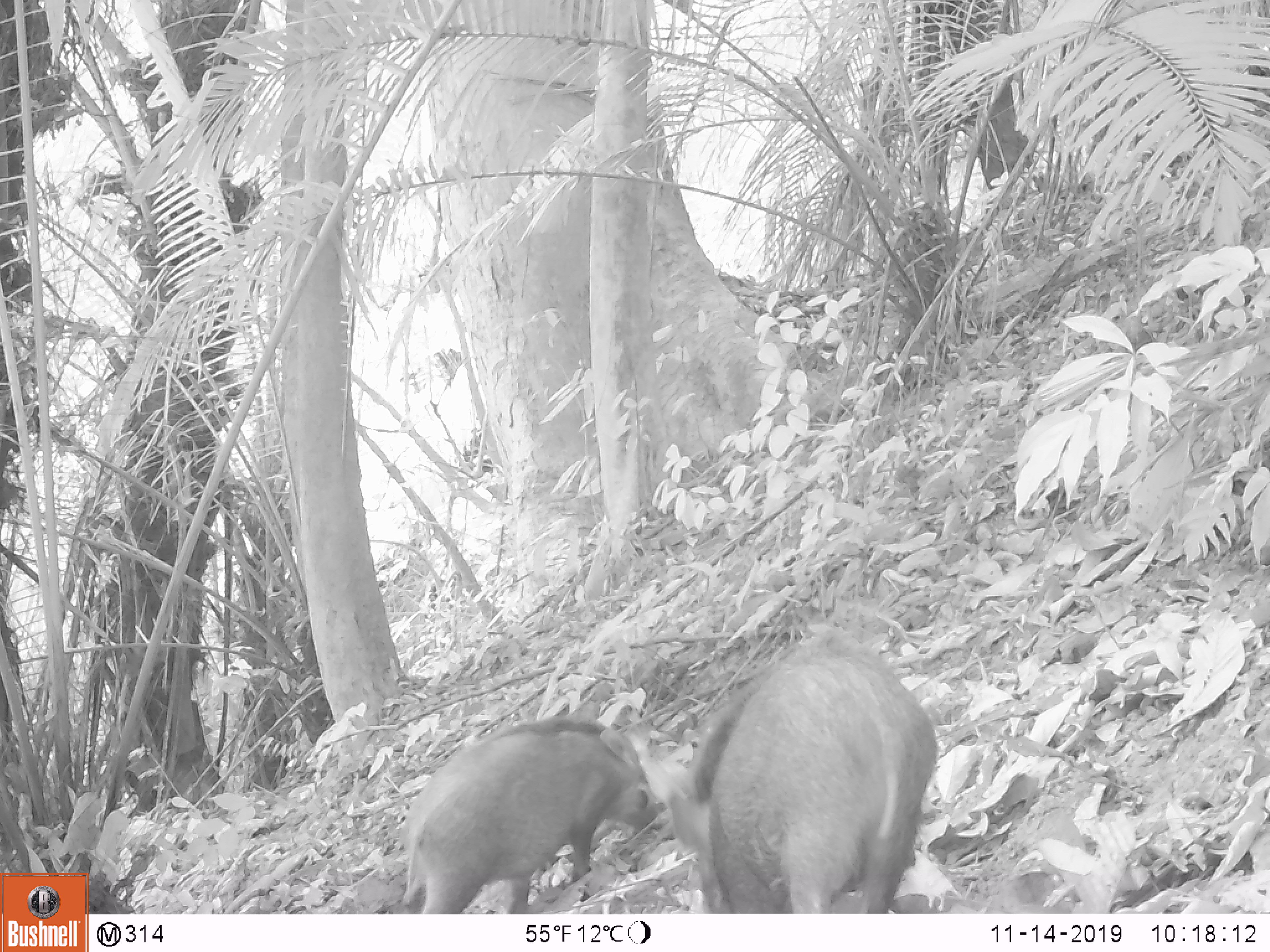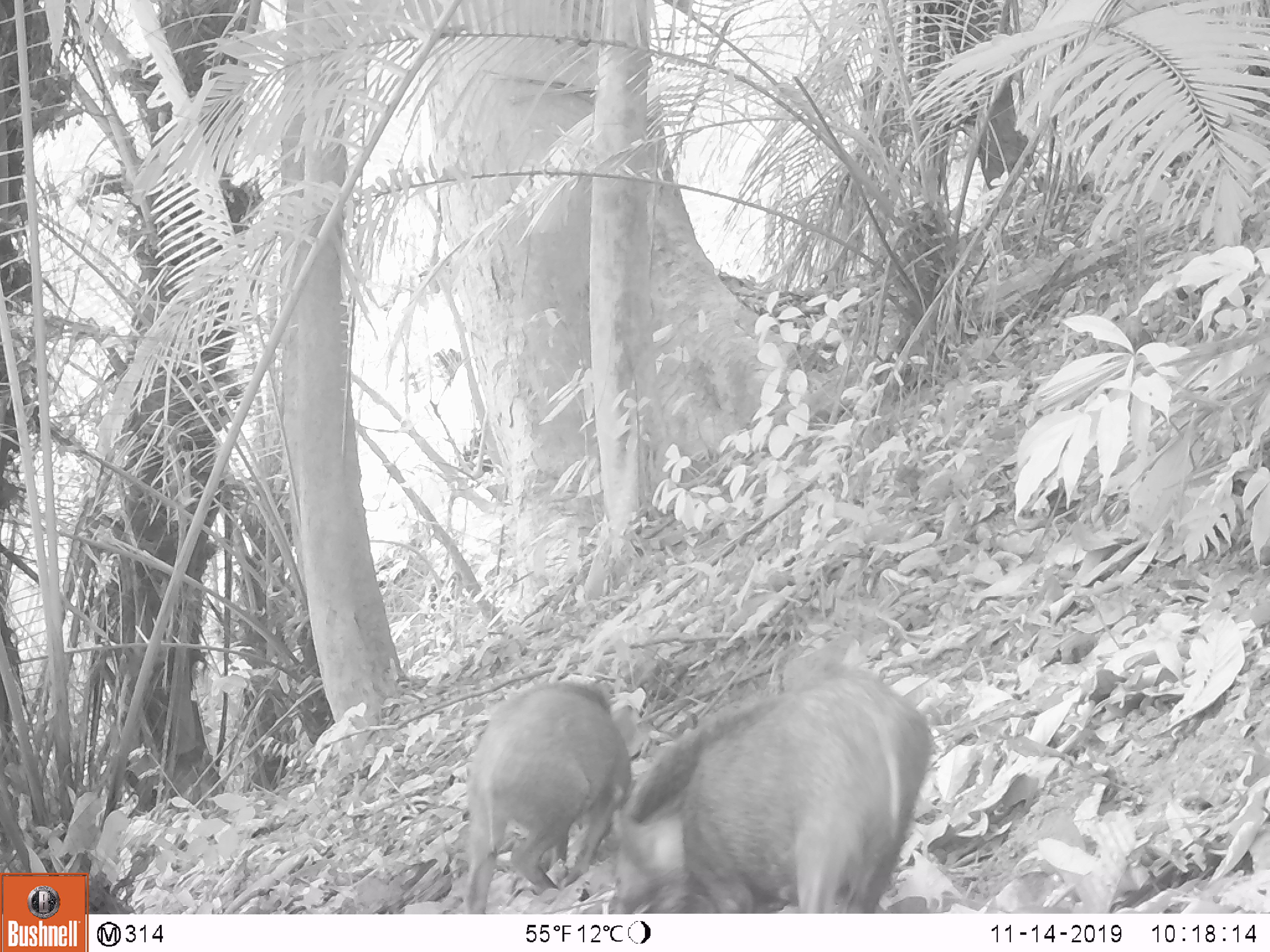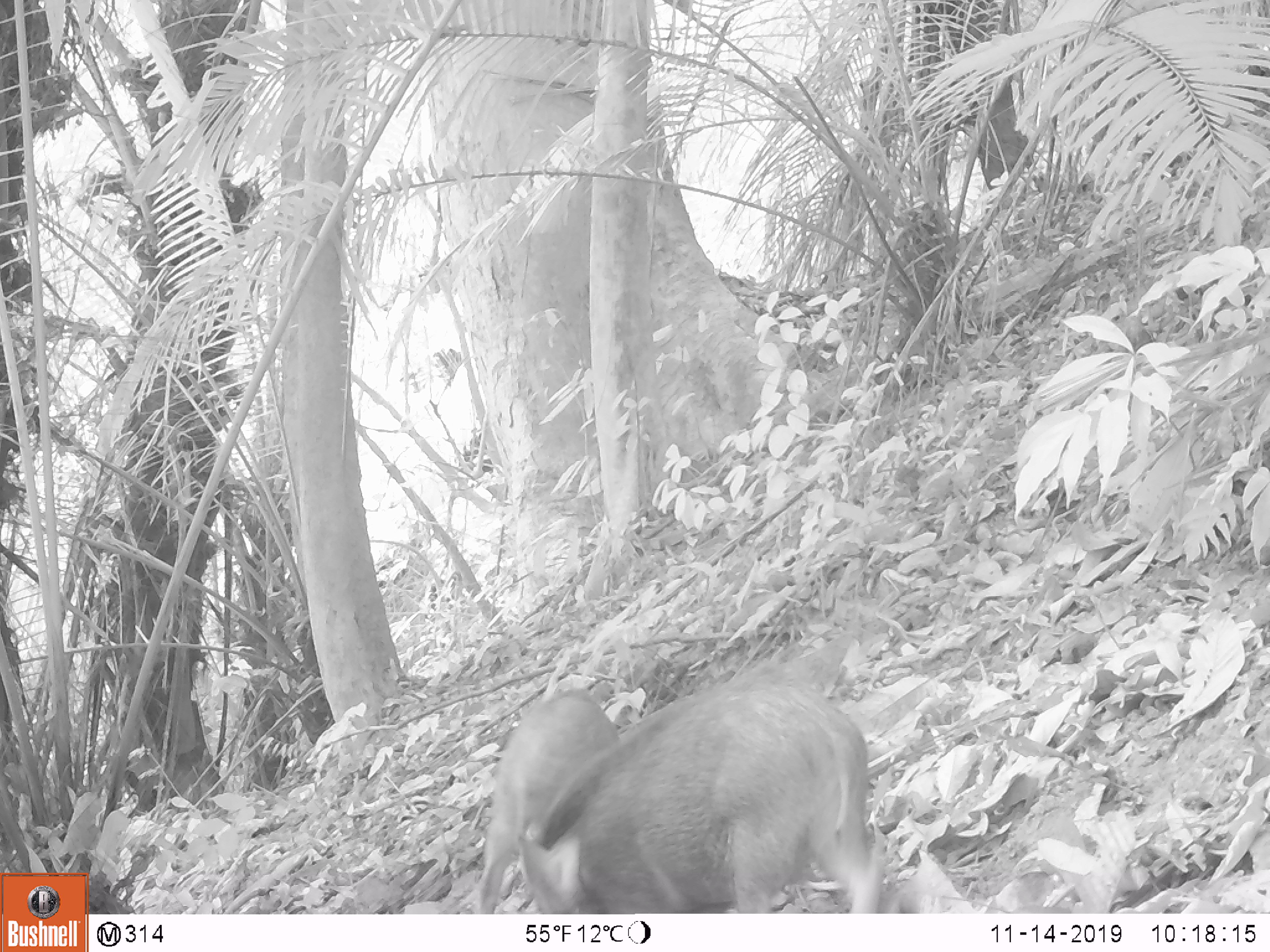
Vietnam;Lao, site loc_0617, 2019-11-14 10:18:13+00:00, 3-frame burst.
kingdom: Animalia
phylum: Chordata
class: Mammalia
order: Artiodactyla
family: Suidae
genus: Sus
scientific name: Sus scrofa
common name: eurasian wild pig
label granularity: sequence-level